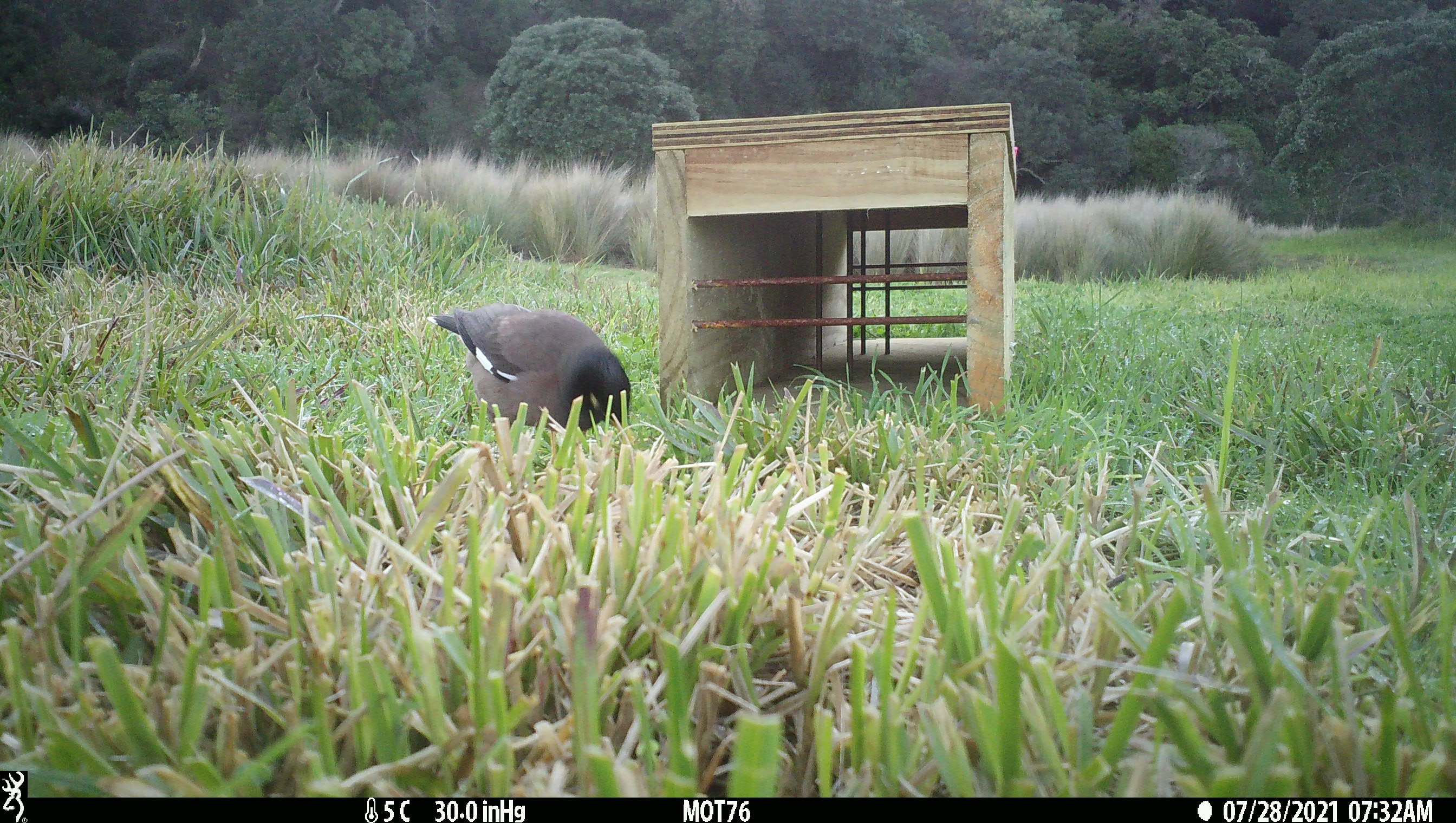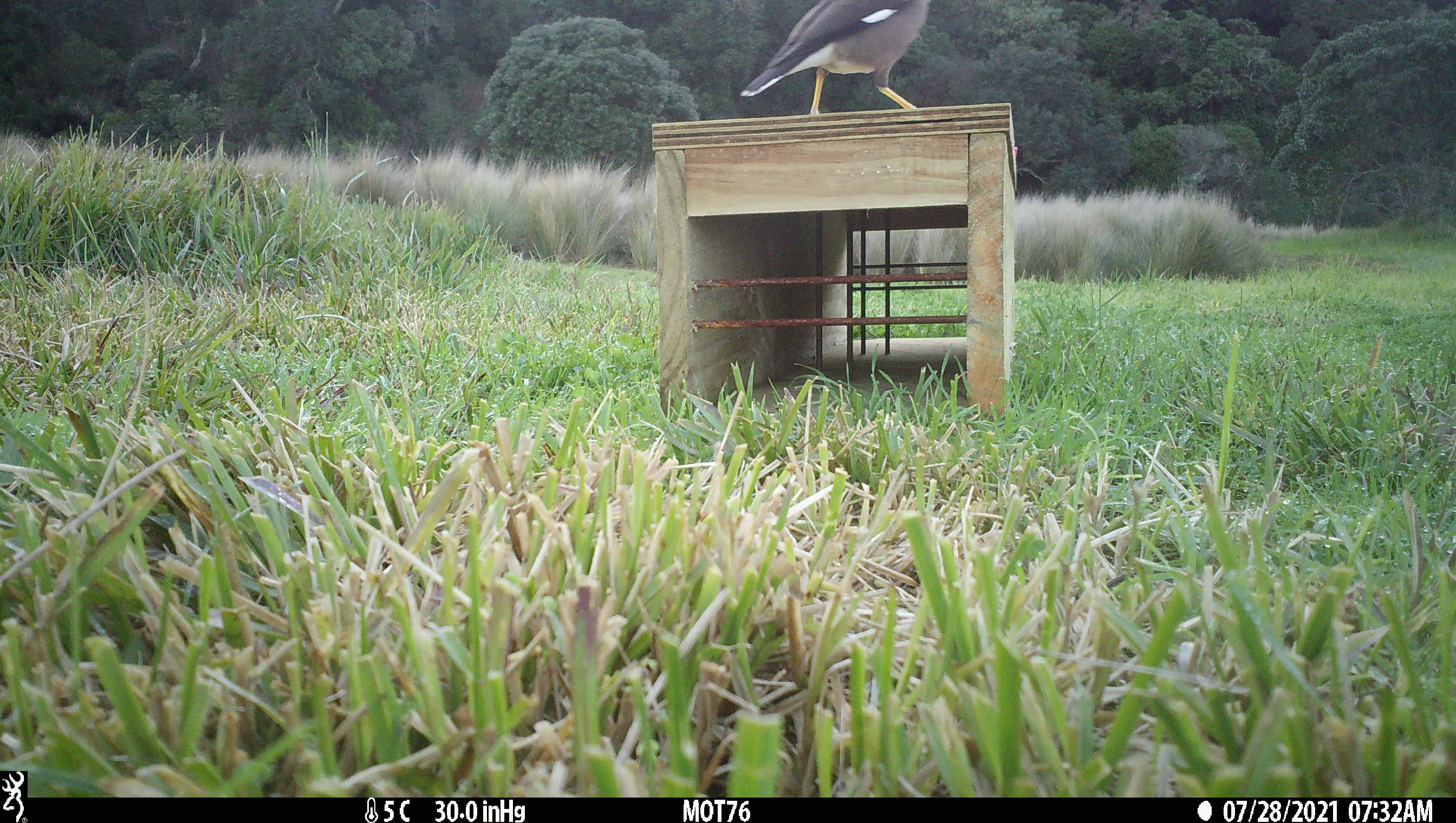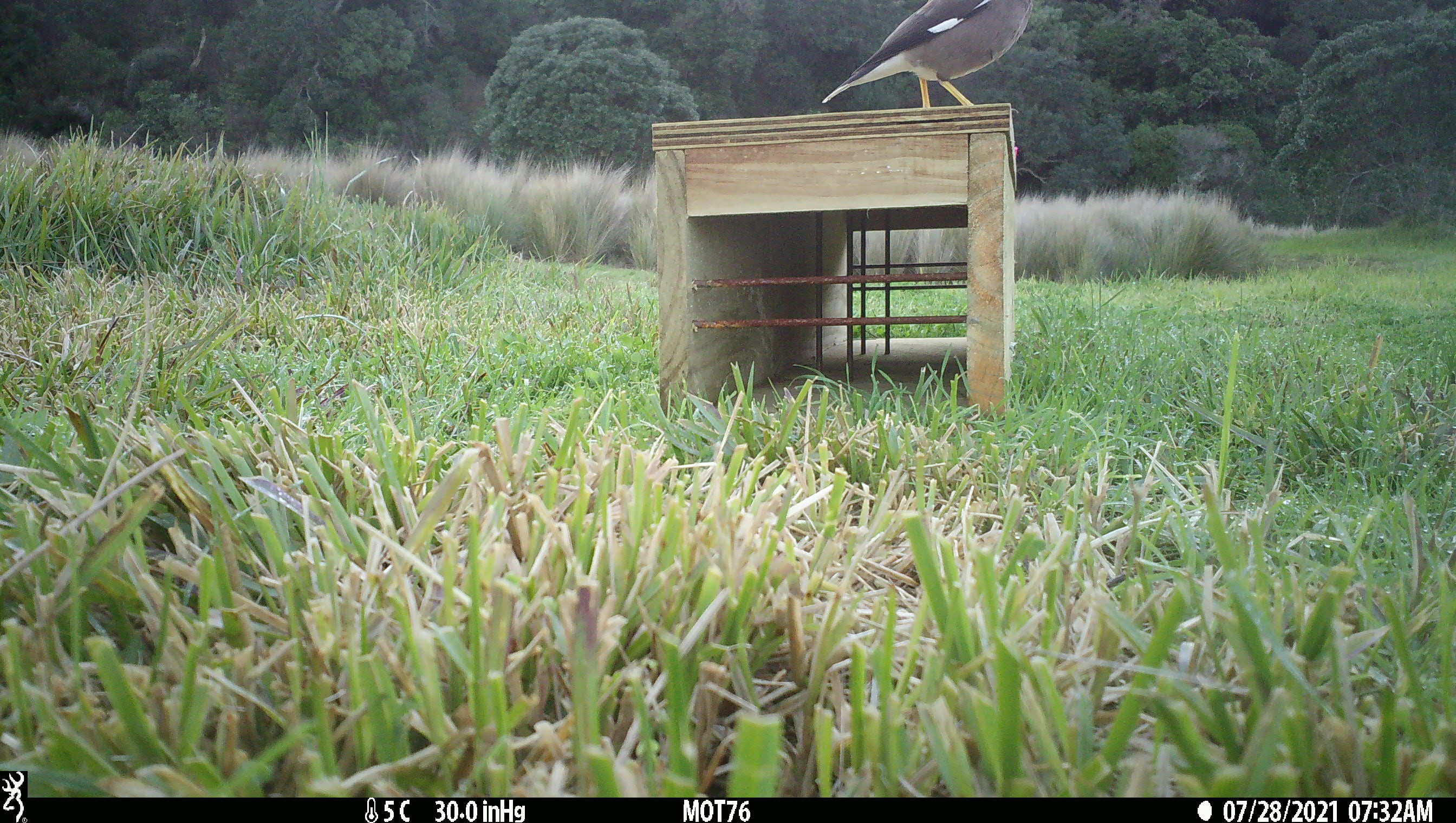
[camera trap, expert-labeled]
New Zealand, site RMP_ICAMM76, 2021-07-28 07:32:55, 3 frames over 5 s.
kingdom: Animalia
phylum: Chordata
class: Aves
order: Passeriformes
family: Sturnidae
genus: Acridotheres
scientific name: Acridotheres tristis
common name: common myna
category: myna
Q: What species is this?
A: Myna (common myna) (Acridotheres tristis).